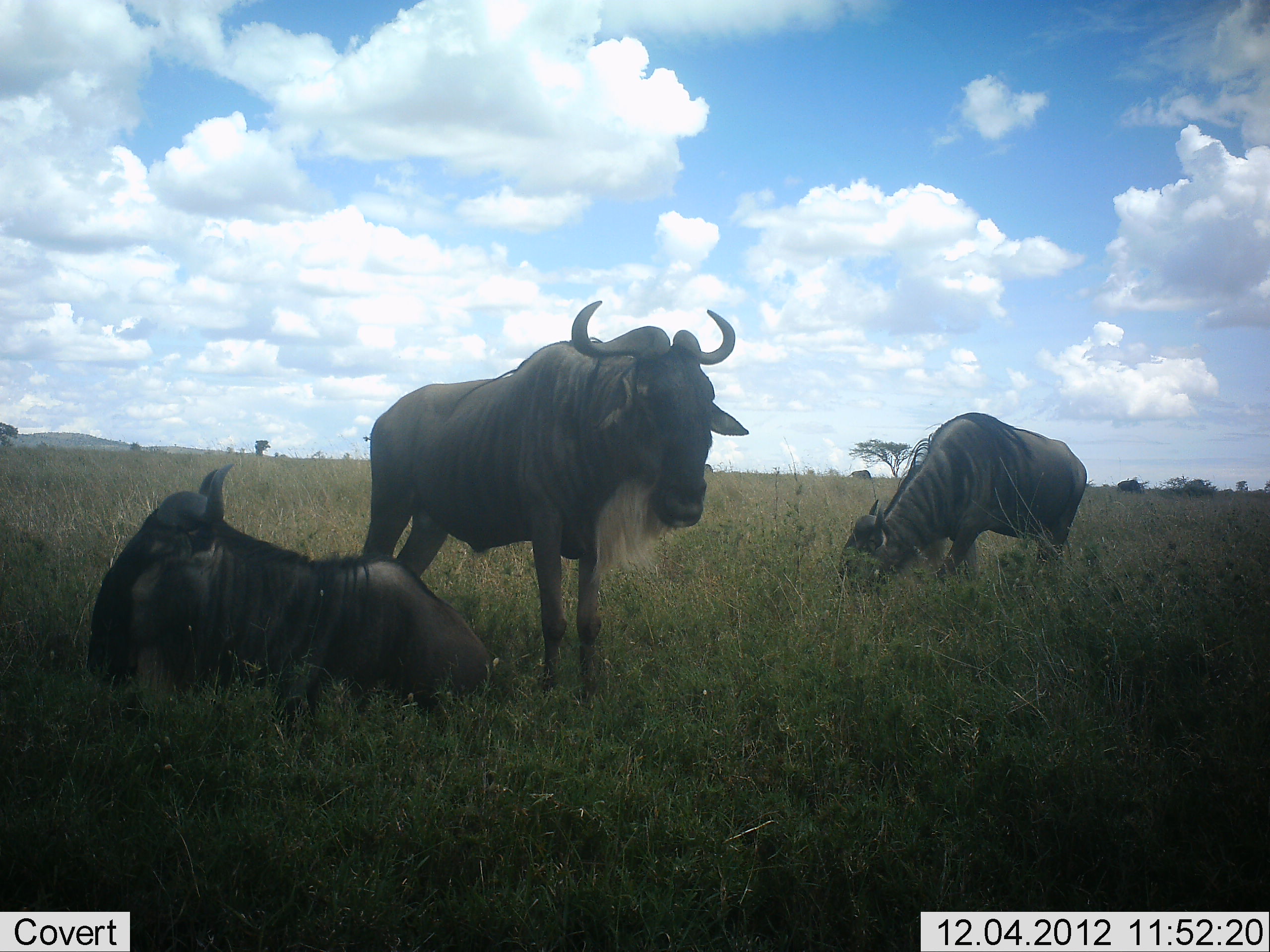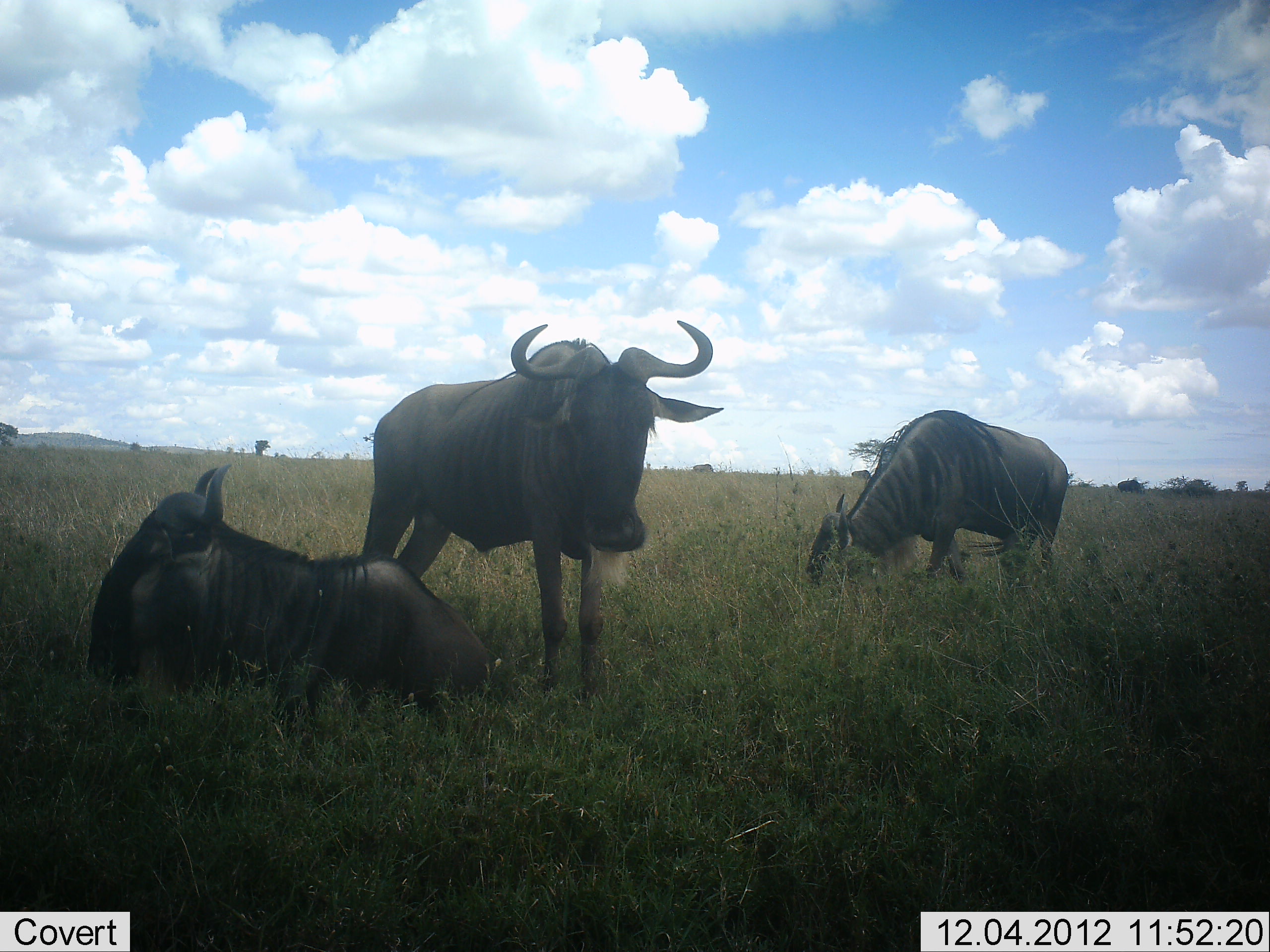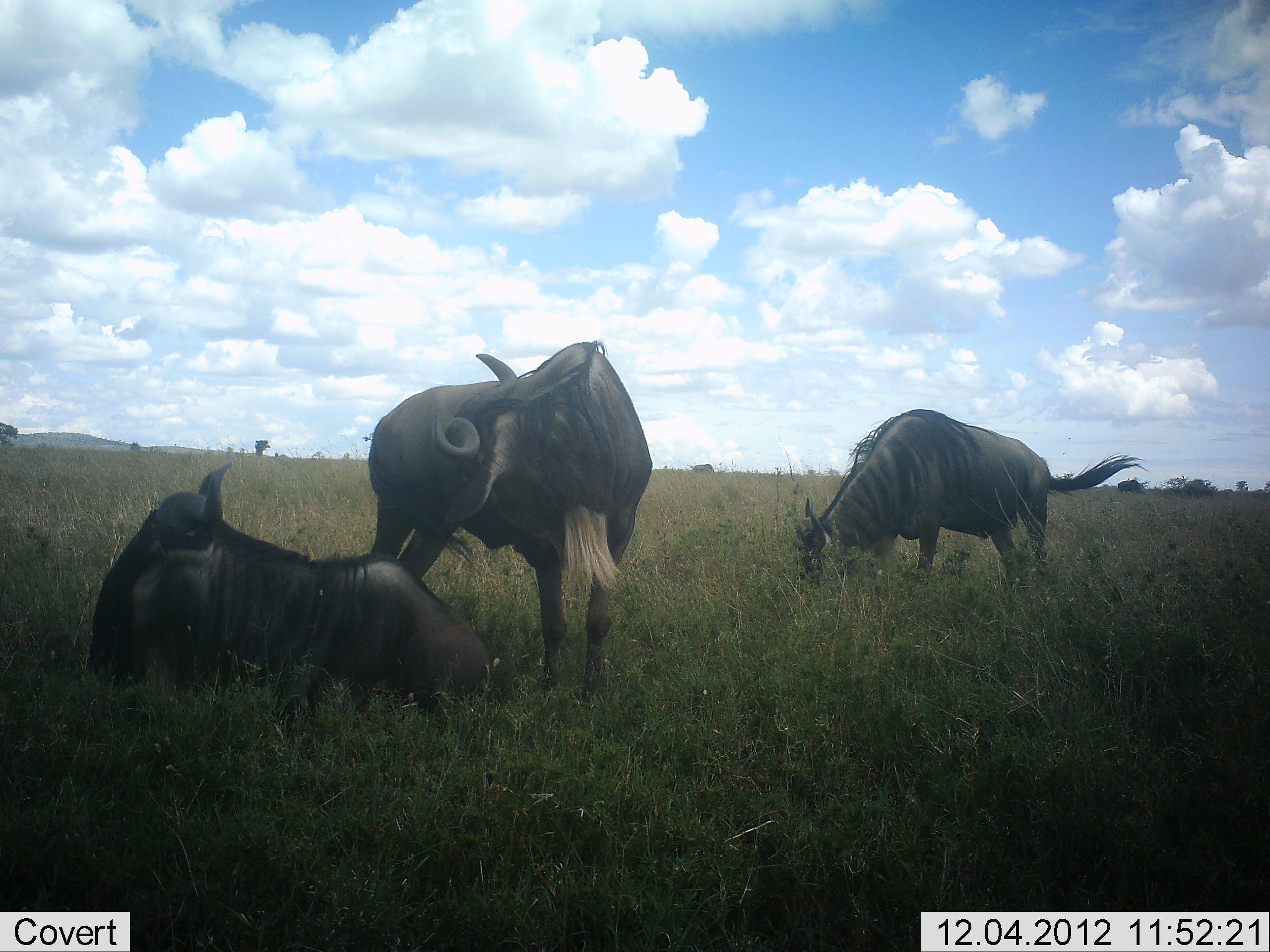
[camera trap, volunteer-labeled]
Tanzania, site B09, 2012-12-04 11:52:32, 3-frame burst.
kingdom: Animalia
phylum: Chordata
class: Mammalia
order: Artiodactyla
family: Bovidae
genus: Connochaetes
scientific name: Connochaetes taurinus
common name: blue wildebeest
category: wildebeest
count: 3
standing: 80%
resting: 100%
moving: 0%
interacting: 0%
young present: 0%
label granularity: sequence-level